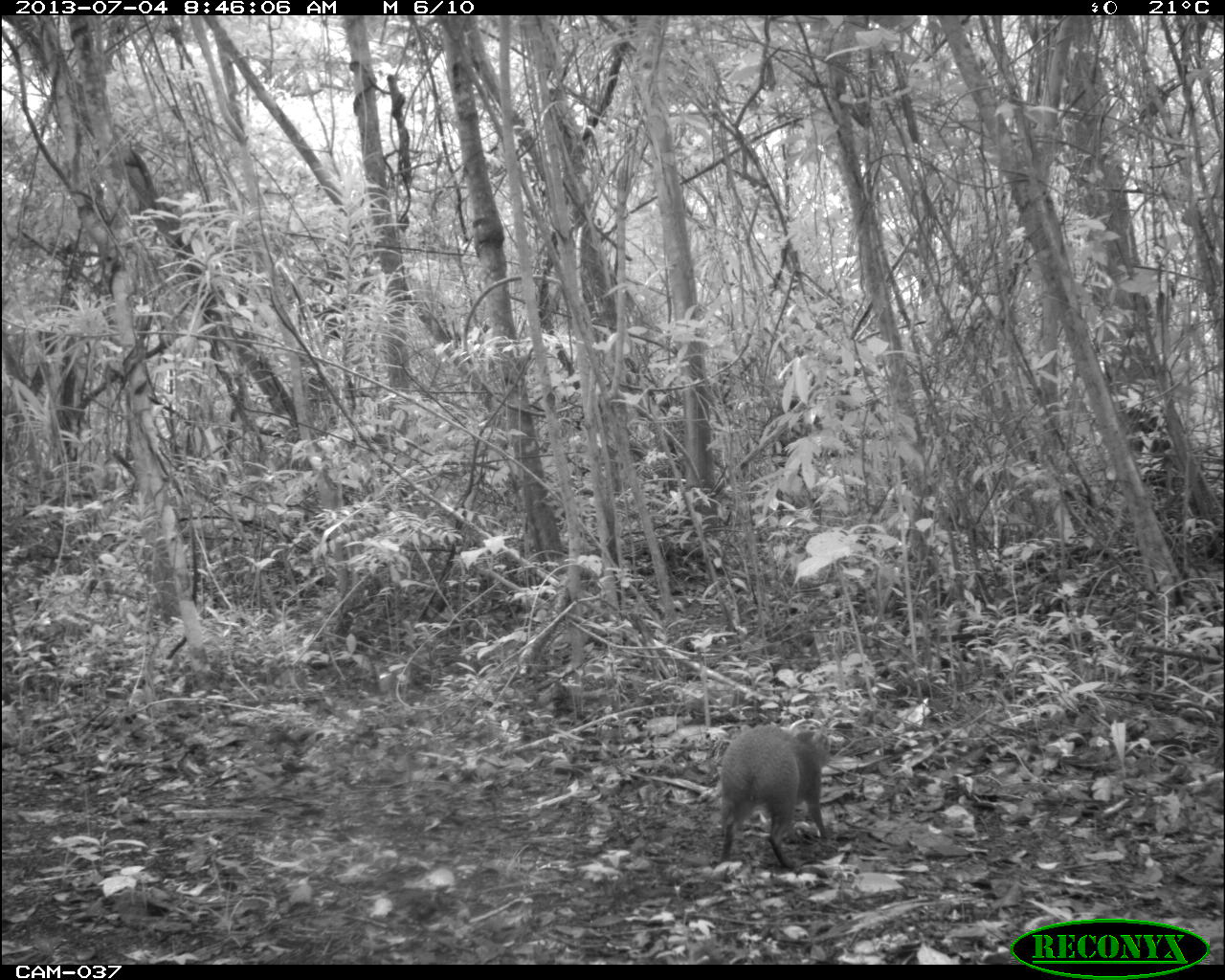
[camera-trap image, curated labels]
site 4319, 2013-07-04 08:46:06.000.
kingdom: Animalia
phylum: Chordata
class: Mammalia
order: Rodentia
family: Dasyproctidae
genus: Dasyprocta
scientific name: Dasyprocta punctata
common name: central american agouti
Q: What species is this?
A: Dasyprocta punctata (central american agouti).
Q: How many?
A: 1.